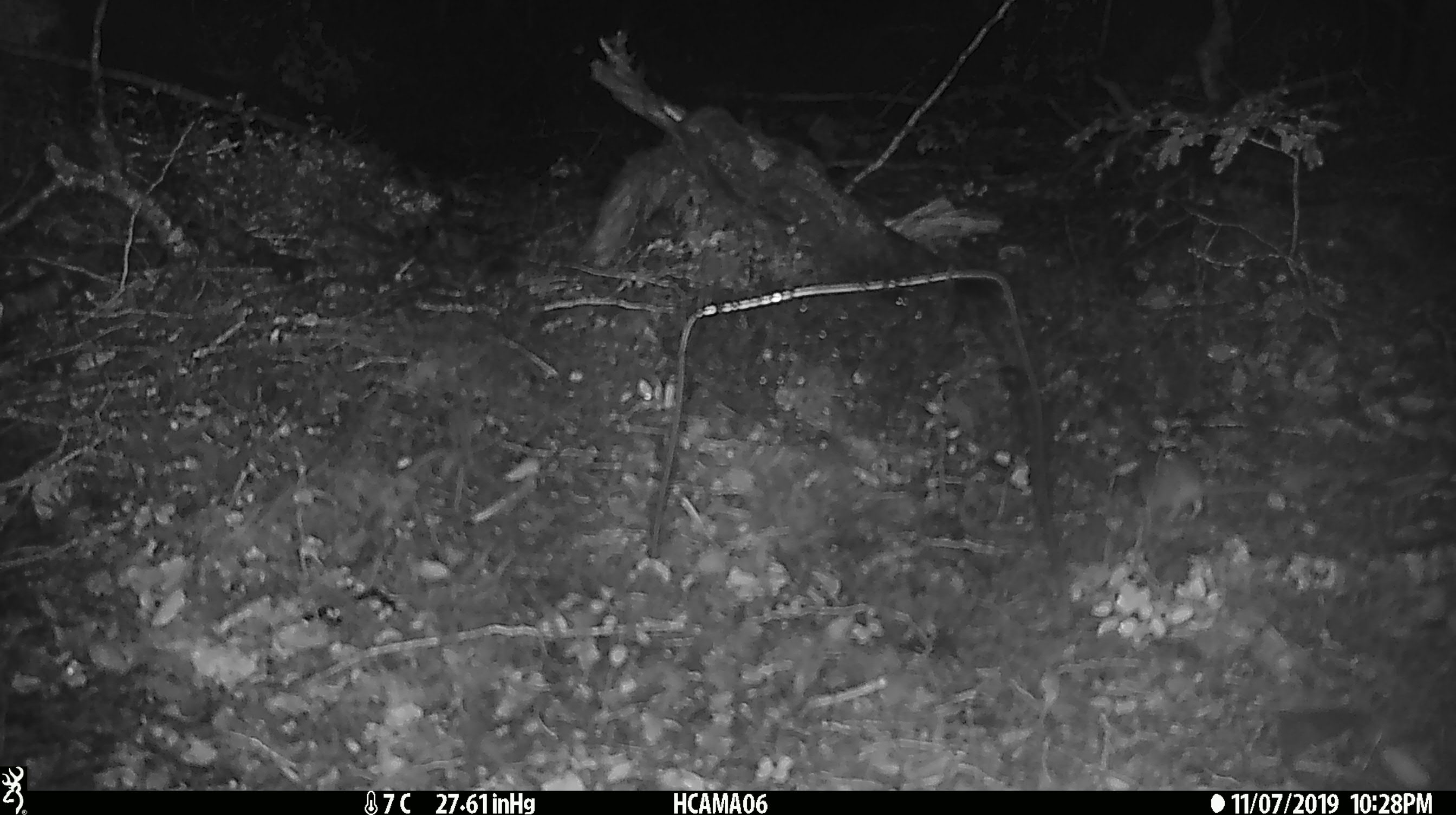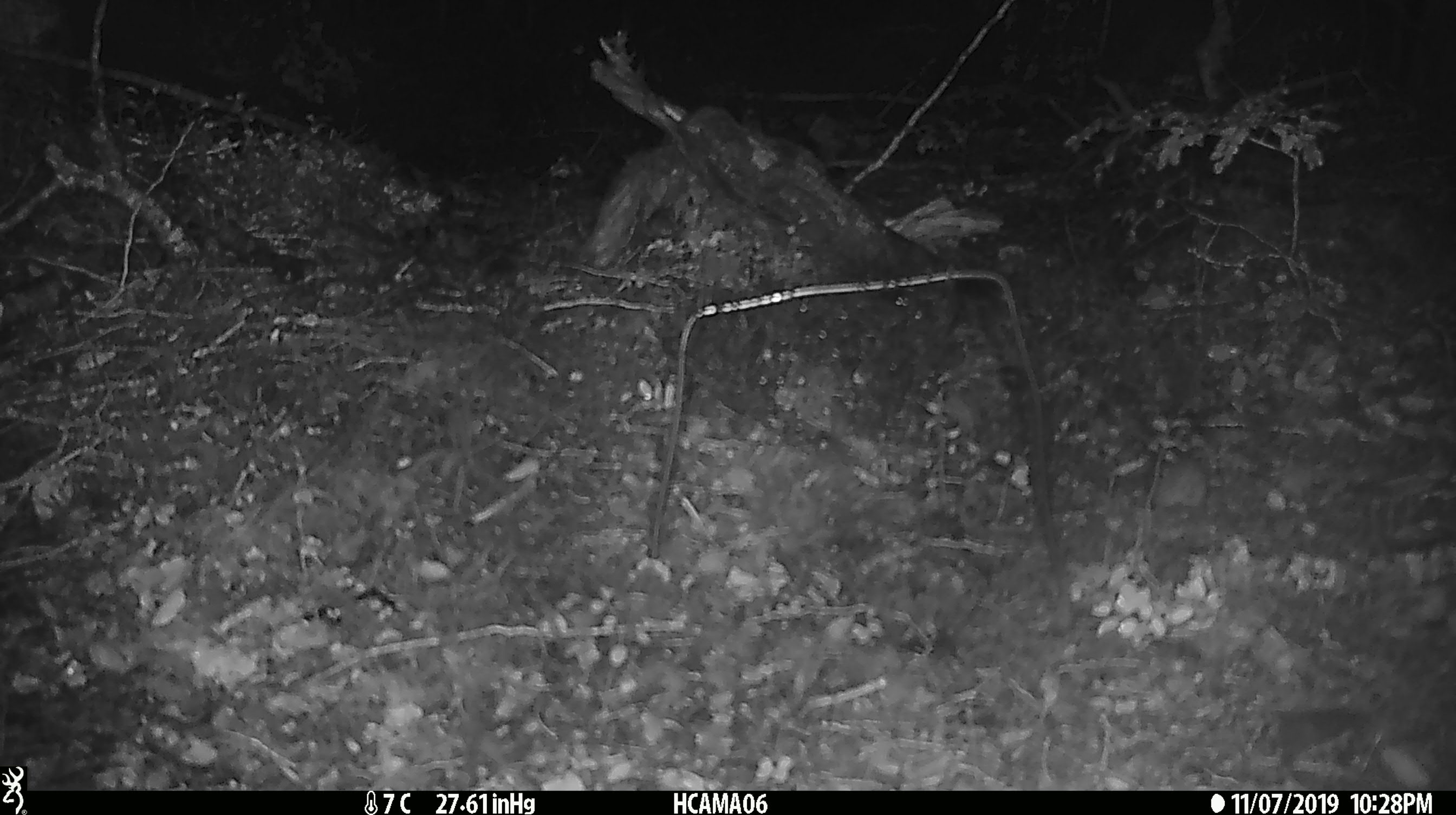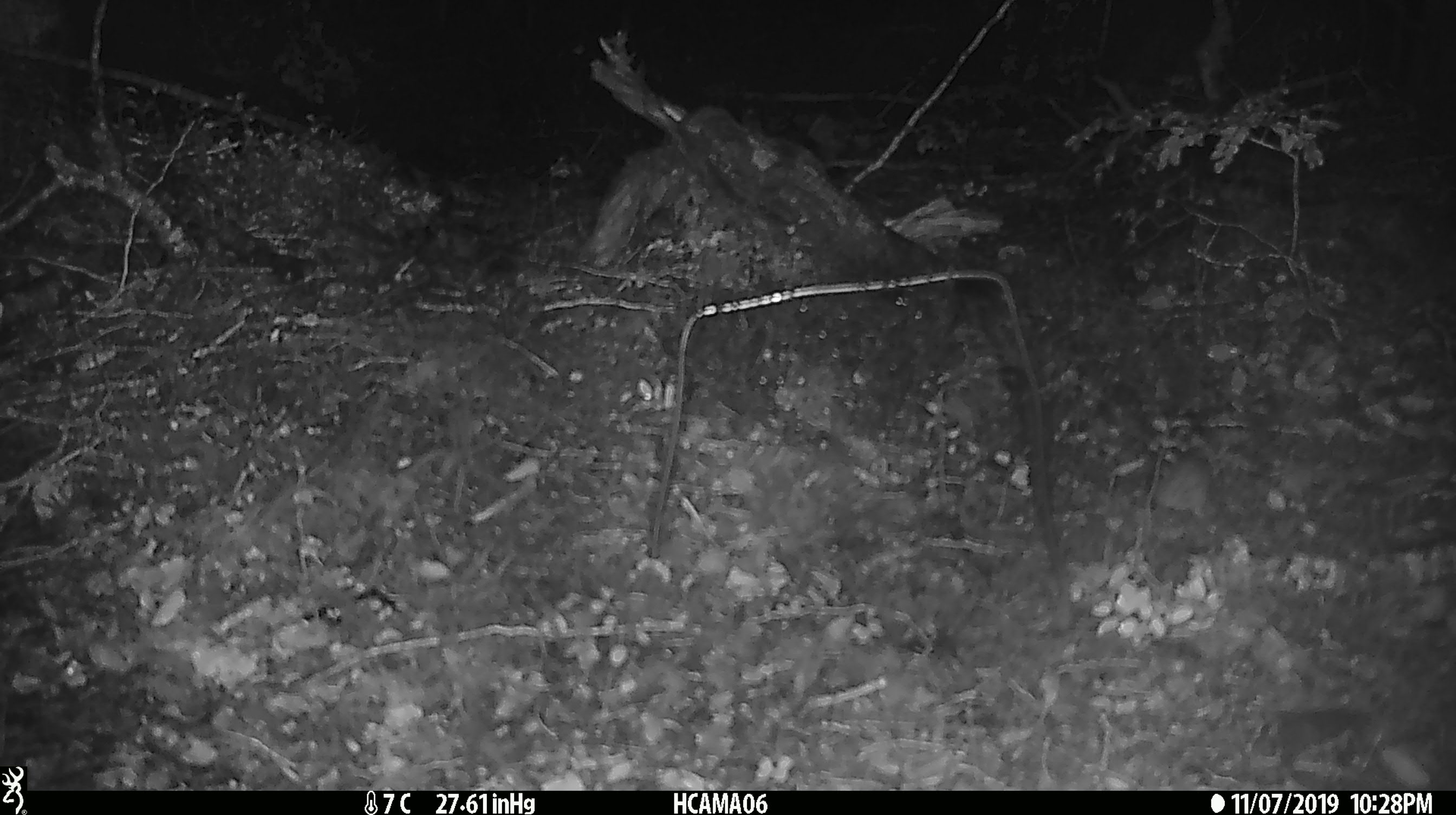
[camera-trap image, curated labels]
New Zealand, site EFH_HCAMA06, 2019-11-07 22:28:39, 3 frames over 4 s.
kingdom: Animalia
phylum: Chordata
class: Mammalia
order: Rodentia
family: Muridae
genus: Mus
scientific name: Mus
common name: mouse